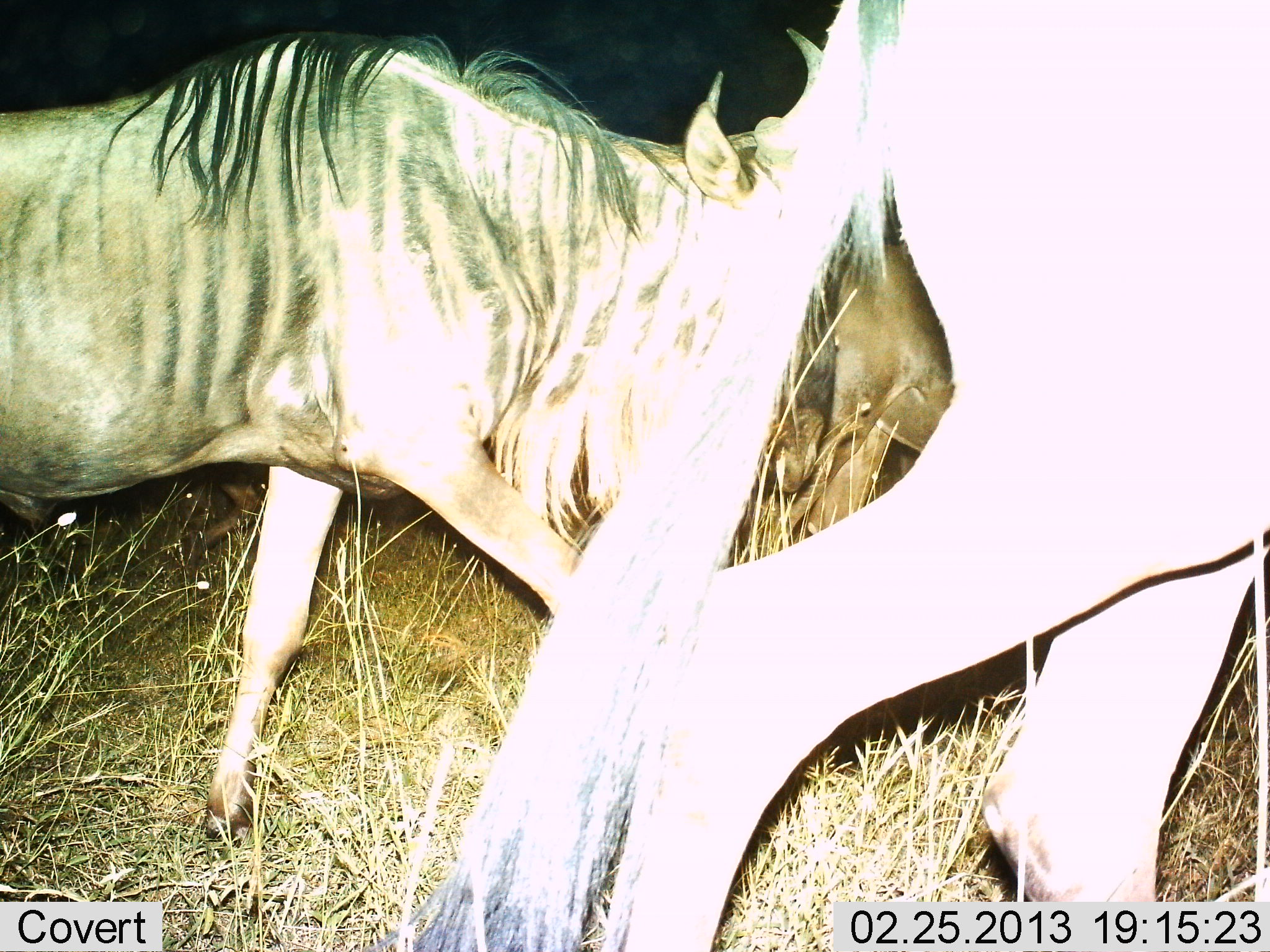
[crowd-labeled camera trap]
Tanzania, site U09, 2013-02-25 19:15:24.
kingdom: Animalia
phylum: Chordata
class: Mammalia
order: Artiodactyla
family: Bovidae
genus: Connochaetes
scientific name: Connochaetes taurinus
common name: blue wildebeest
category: wildebeest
Wildebeest (blue wildebeest) (Connochaetes taurinus), count 3. Behavior (volunteer vote fractions): standing 16%, resting 0%, moving 84%, interacting 0%. Young present (vote fraction): 0%. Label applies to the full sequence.